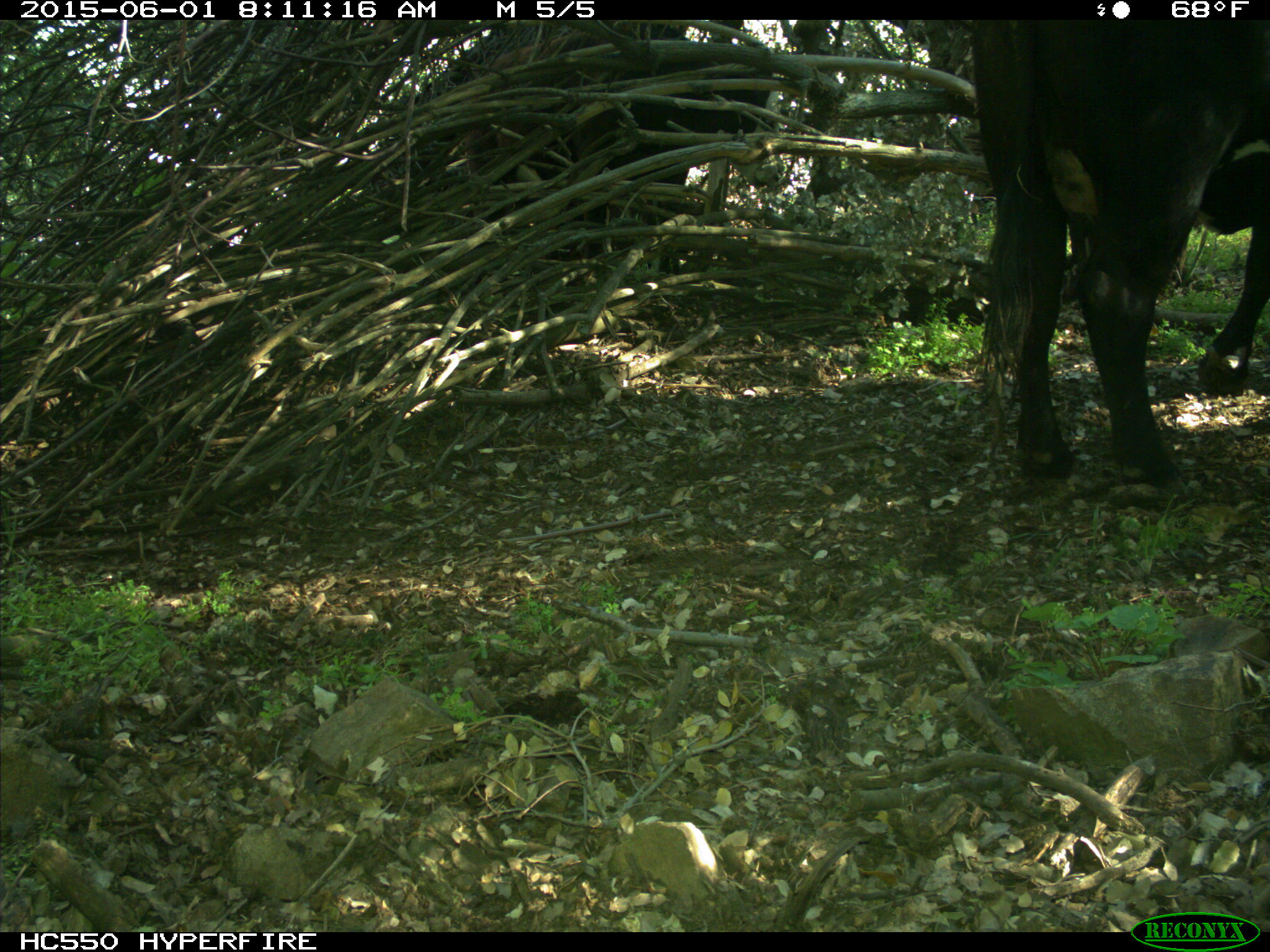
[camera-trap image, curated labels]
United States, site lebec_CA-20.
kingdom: Animalia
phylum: Chordata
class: Mammalia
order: Artiodactyla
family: Bovidae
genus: Bos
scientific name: Bos taurus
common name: domestic cow